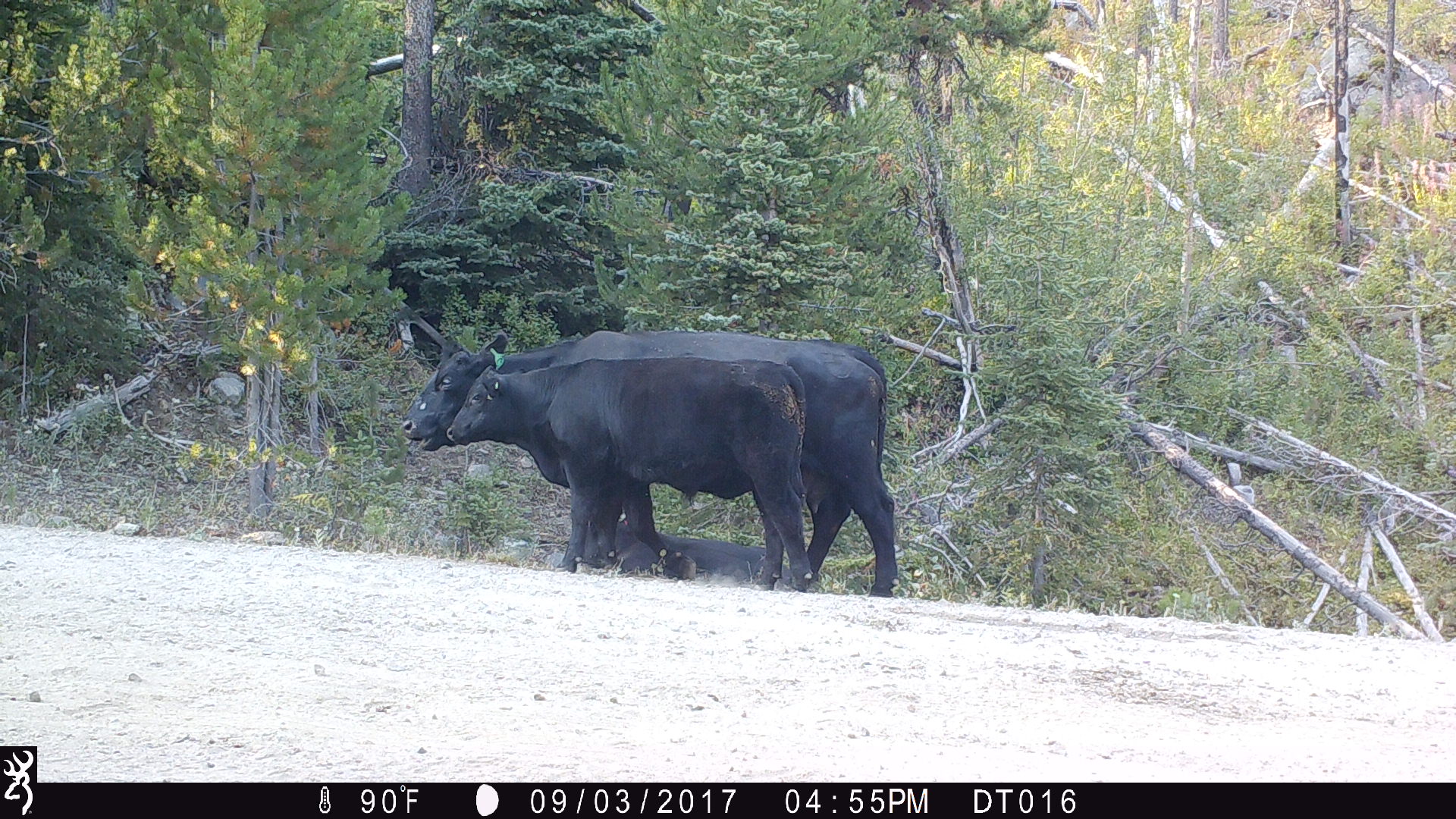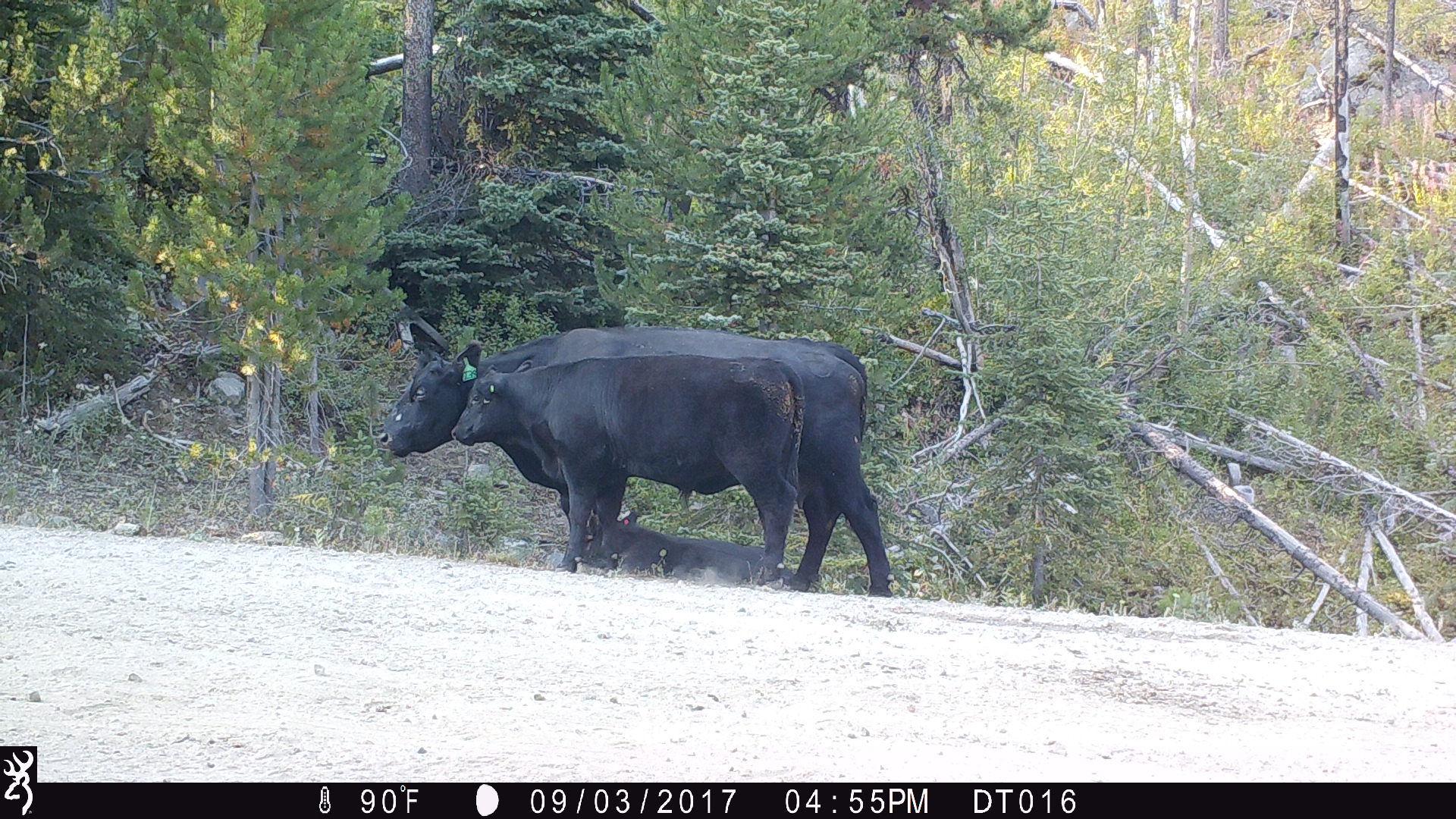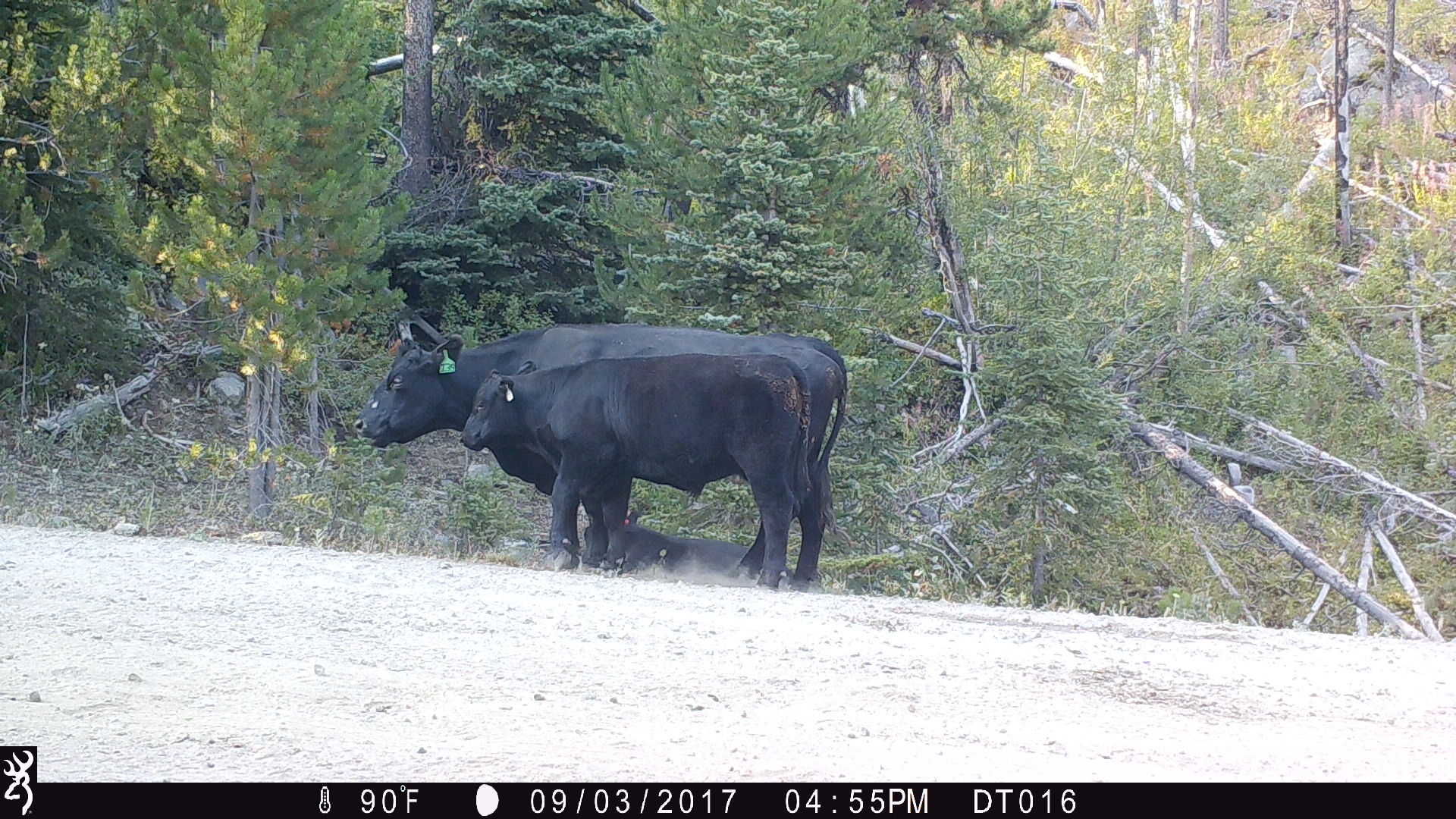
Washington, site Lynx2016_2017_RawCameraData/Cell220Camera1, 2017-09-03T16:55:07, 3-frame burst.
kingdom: Animalia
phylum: Chordata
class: Mammalia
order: Artiodactyla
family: Bovidae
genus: Bos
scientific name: Bos taurus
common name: domestic cattle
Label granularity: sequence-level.